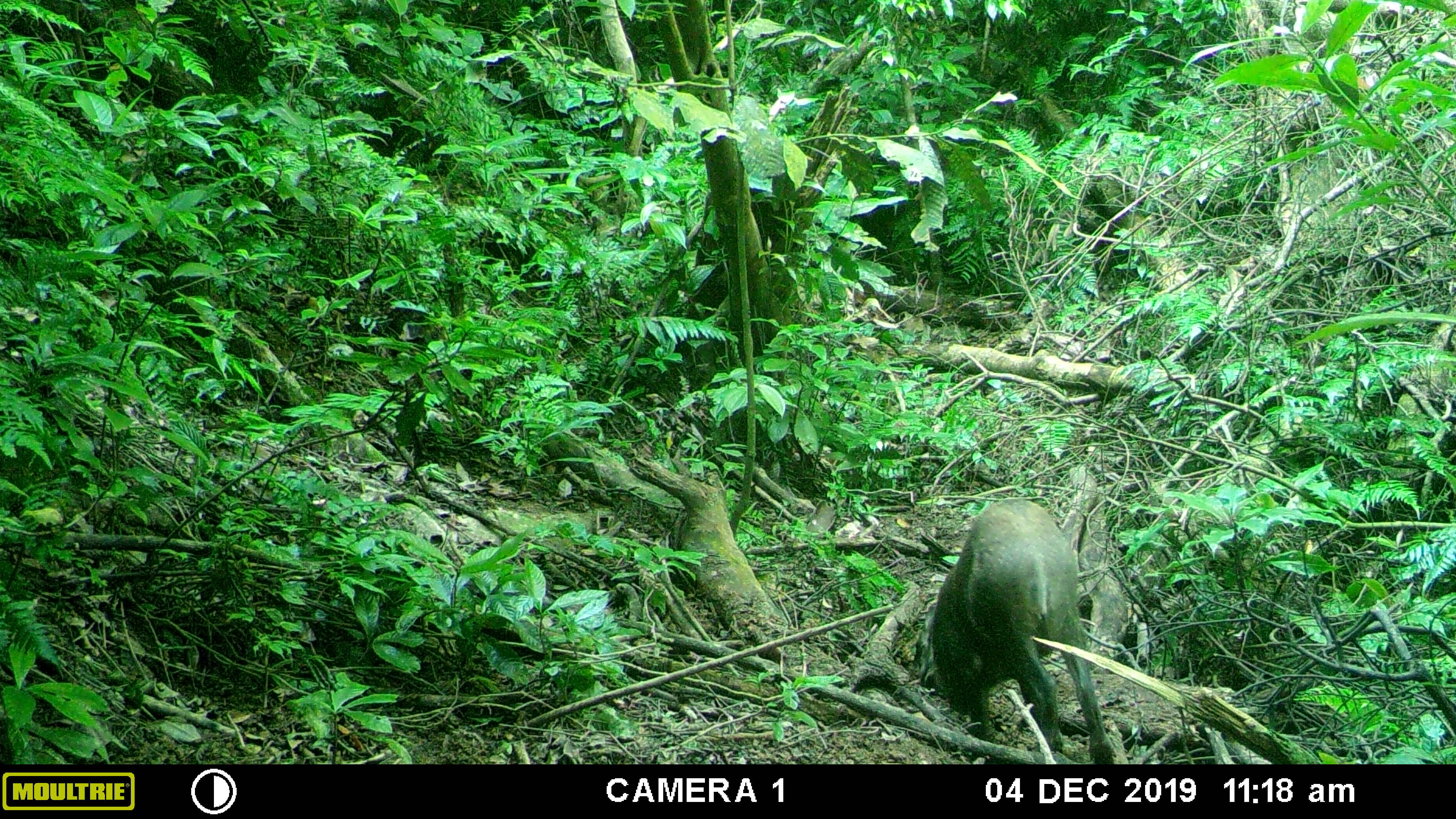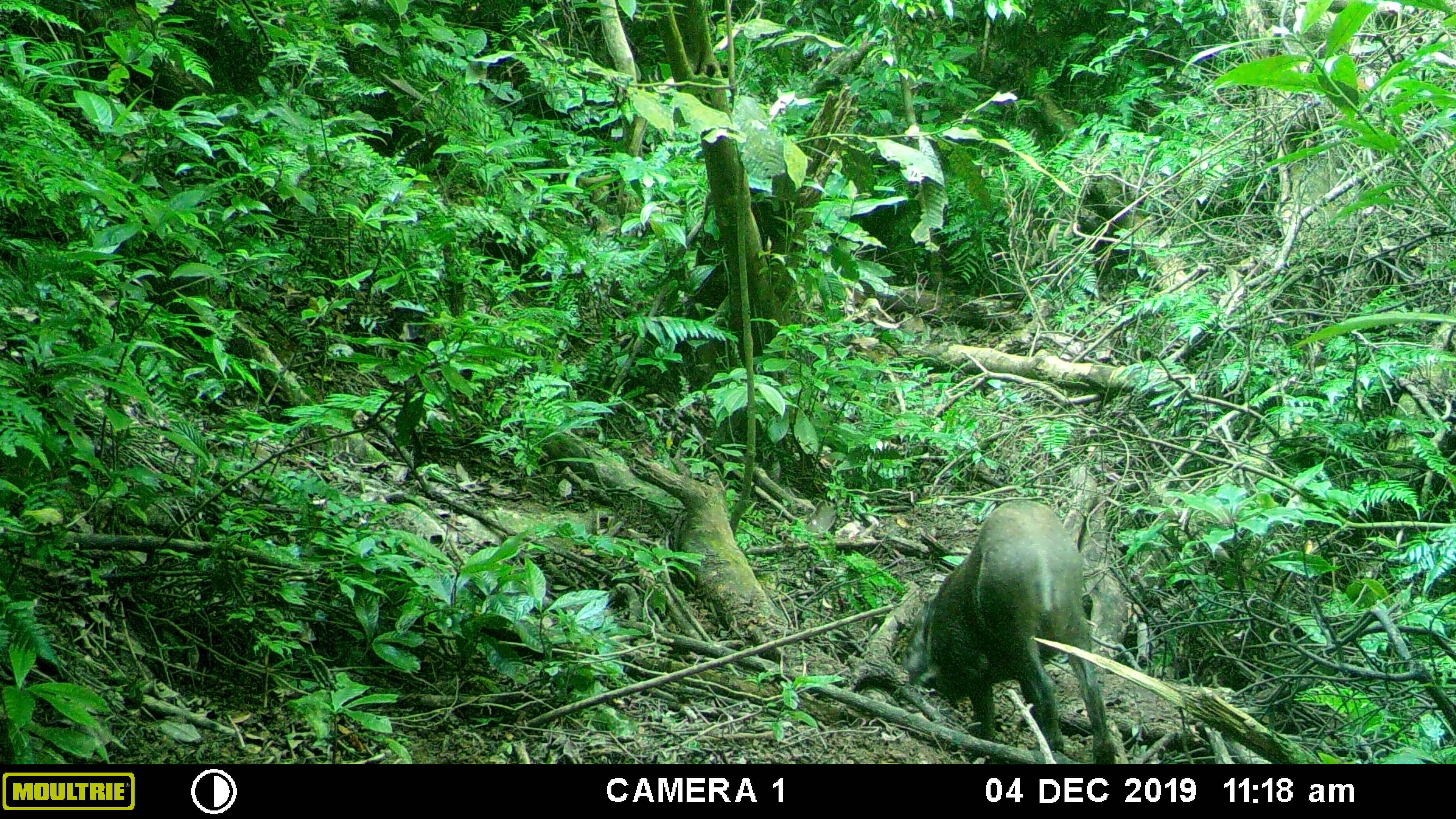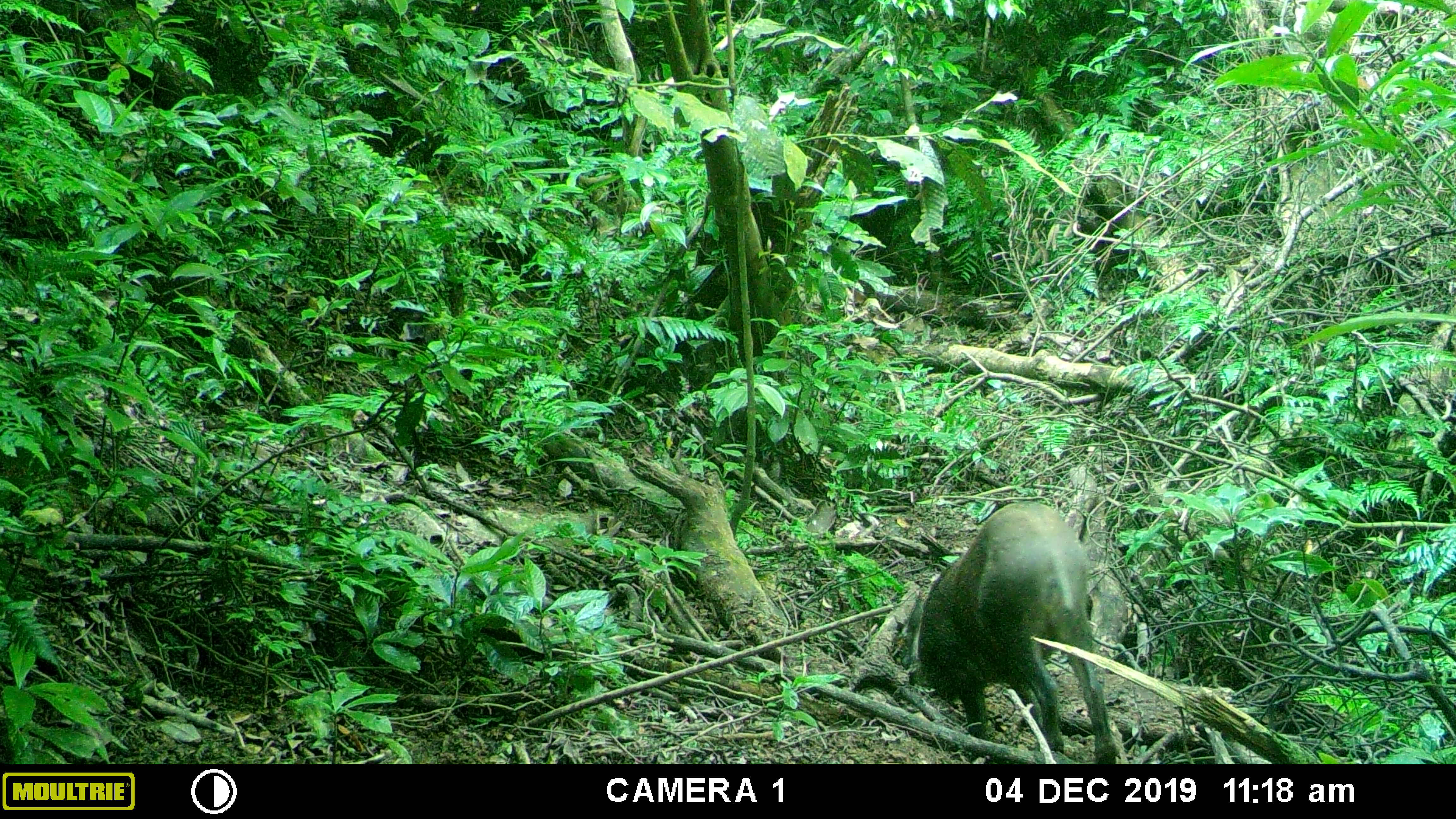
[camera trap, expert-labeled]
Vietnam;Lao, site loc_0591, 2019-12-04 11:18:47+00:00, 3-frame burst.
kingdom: Animalia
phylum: Chordata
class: Mammalia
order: Artiodactyla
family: Suidae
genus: Sus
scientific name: Sus scrofa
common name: eurasian wild pig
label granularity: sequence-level